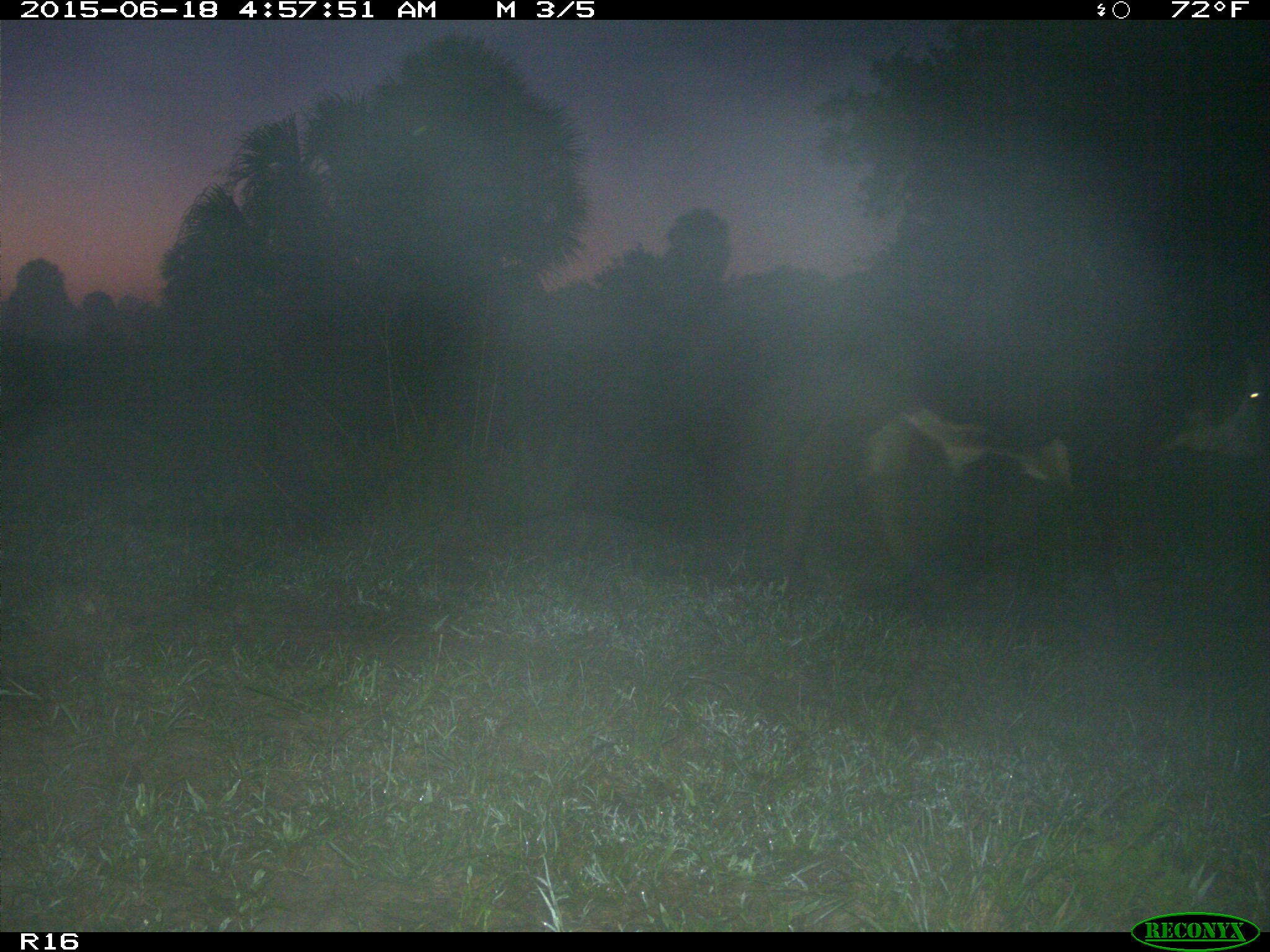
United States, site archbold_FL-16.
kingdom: Animalia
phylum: Chordata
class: Mammalia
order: Artiodactyla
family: Bovidae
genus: Bos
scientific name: Bos taurus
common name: domestic cow